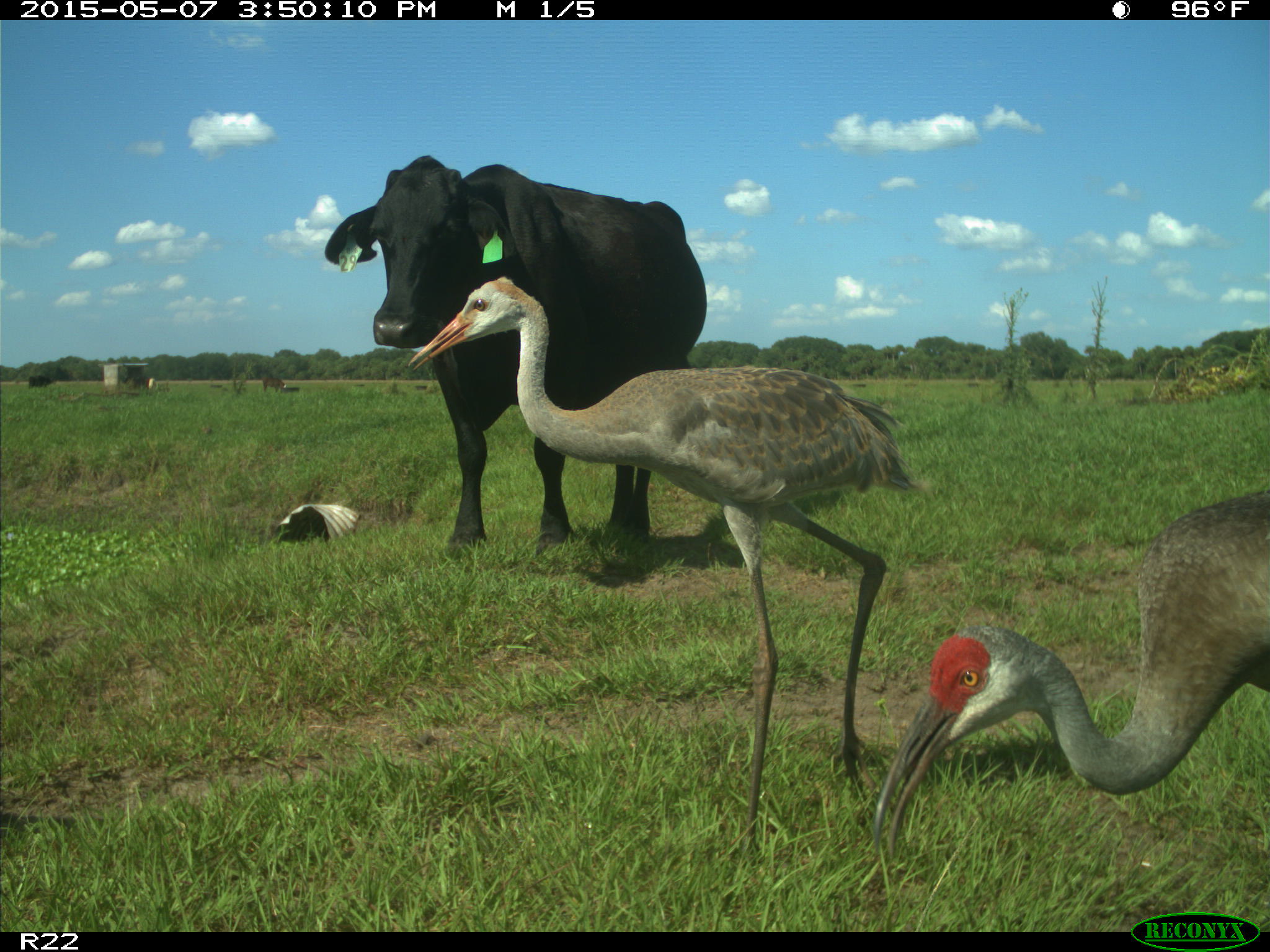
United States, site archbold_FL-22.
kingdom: Animalia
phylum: Chordata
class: Mammalia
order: Artiodactyla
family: Bovidae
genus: Bos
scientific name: Bos taurus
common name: domestic cow